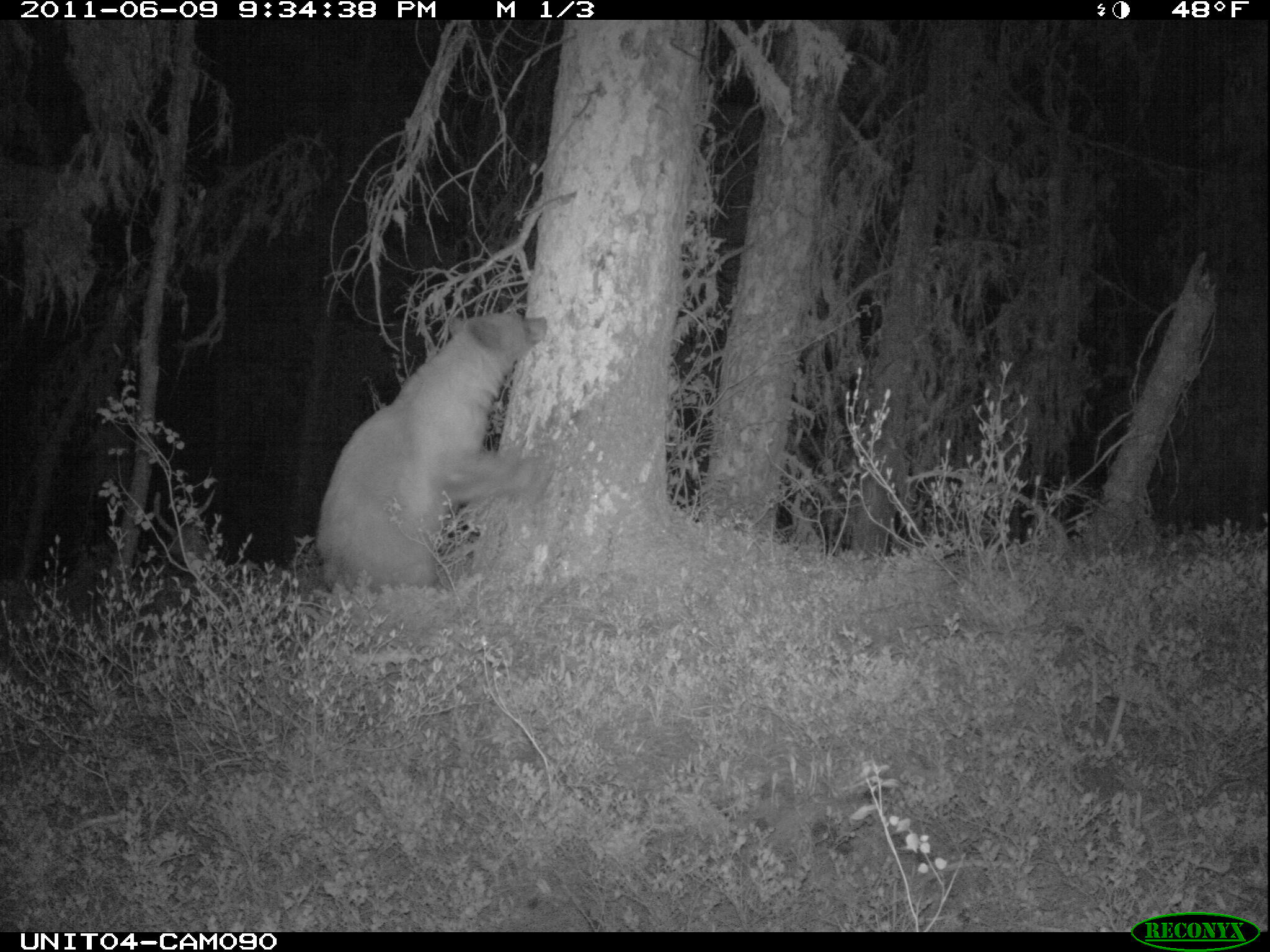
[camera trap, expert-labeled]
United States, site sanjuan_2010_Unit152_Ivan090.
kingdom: Animalia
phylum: Chordata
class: Mammalia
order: Carnivora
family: Ursidae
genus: Ursus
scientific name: Ursus americanus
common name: american black bear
Ursus americanus (american black bear).